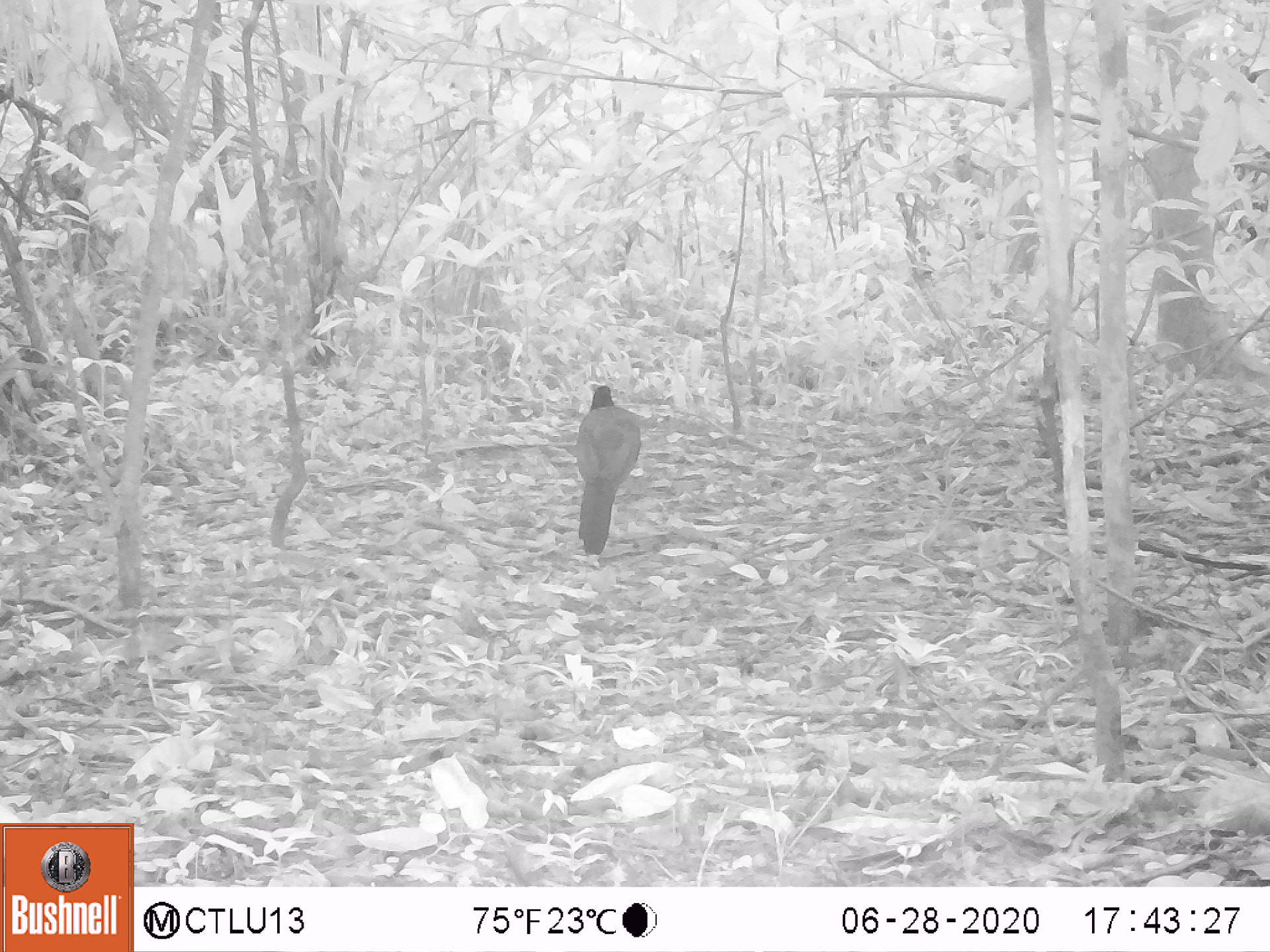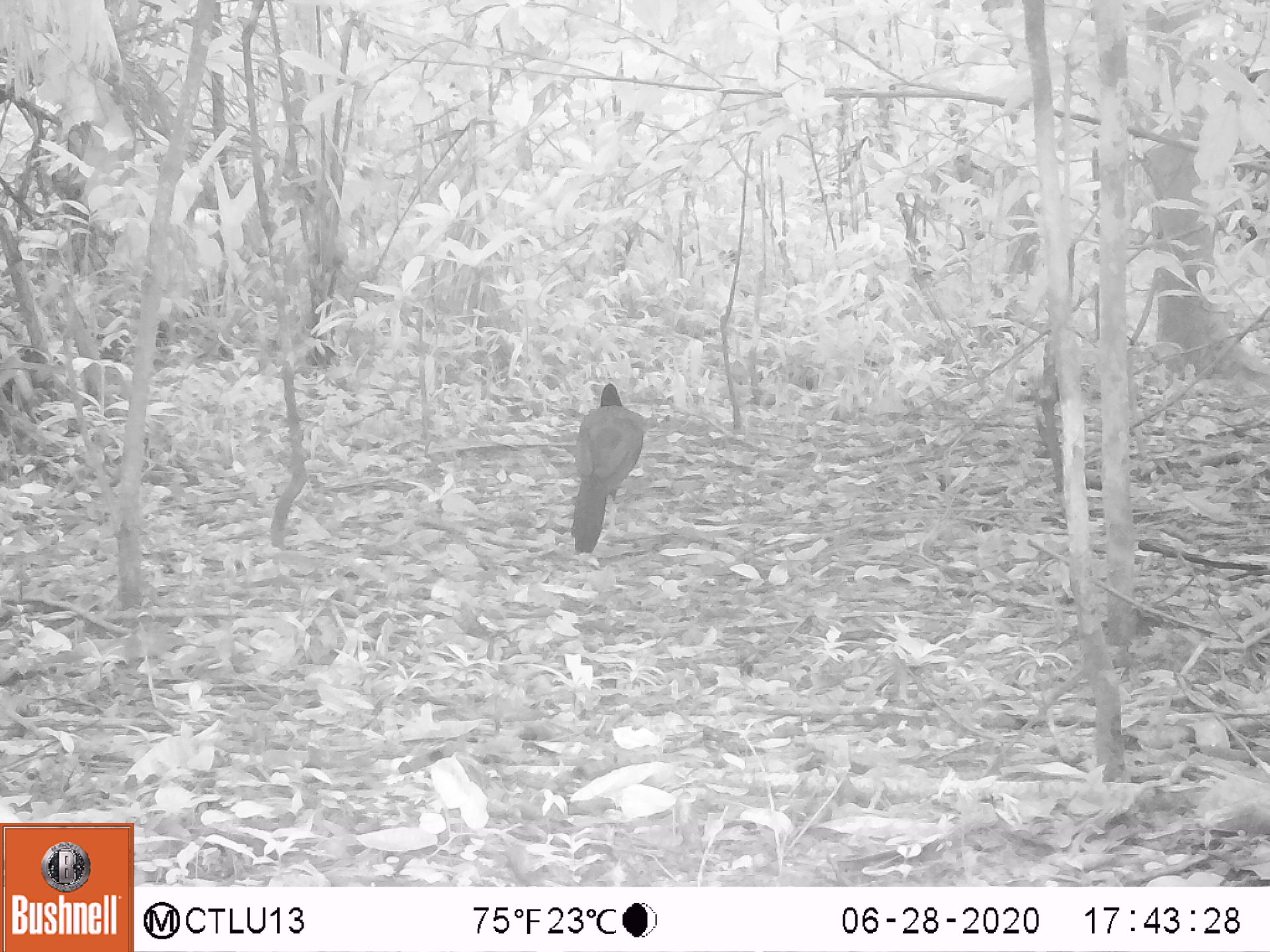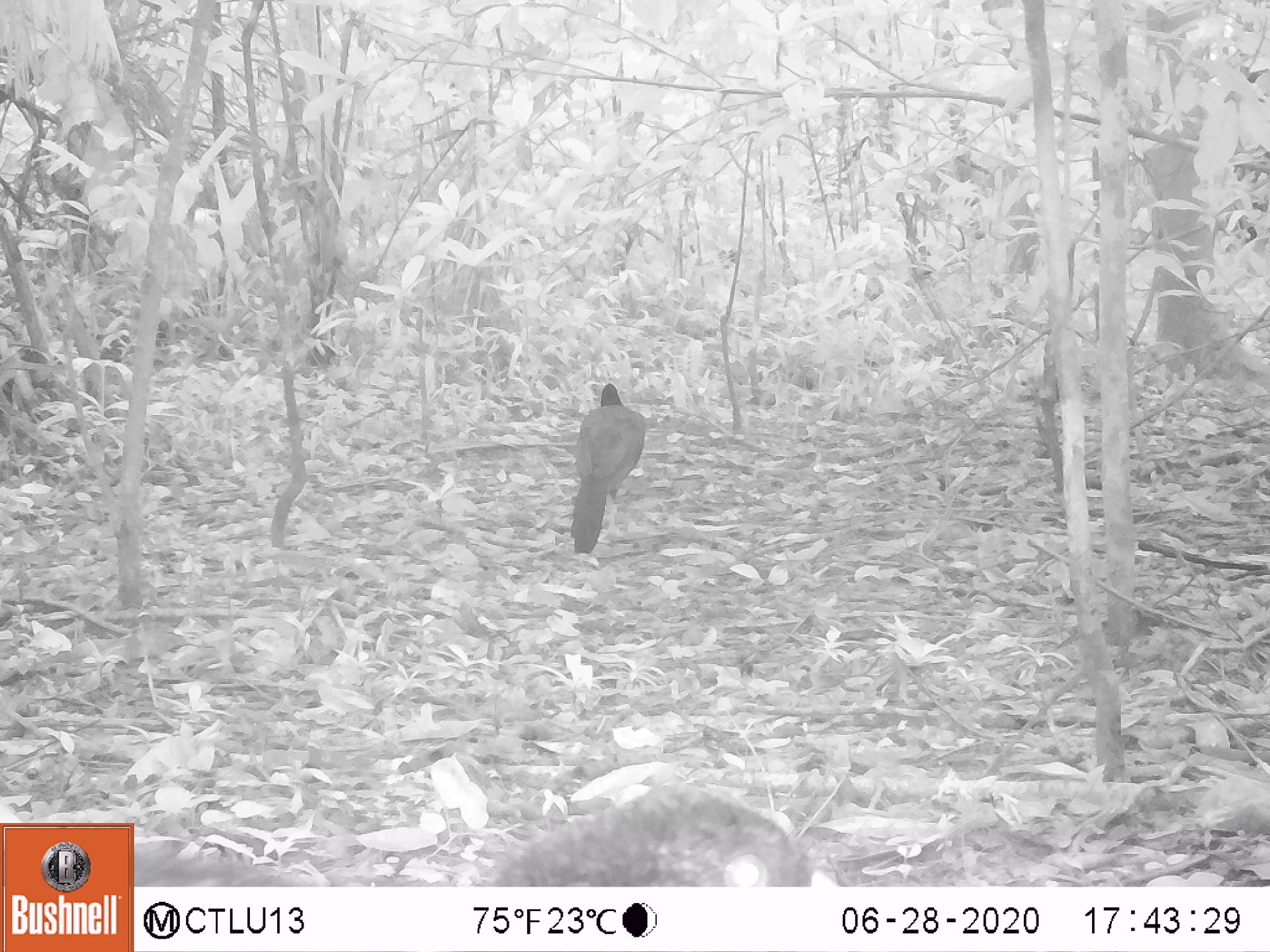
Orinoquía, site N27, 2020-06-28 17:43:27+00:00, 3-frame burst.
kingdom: Animalia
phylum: Chordata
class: Aves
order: Galliformes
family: Cracidae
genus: Mitu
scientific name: Mitu salvini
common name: salvin's currasow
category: salvins curassow